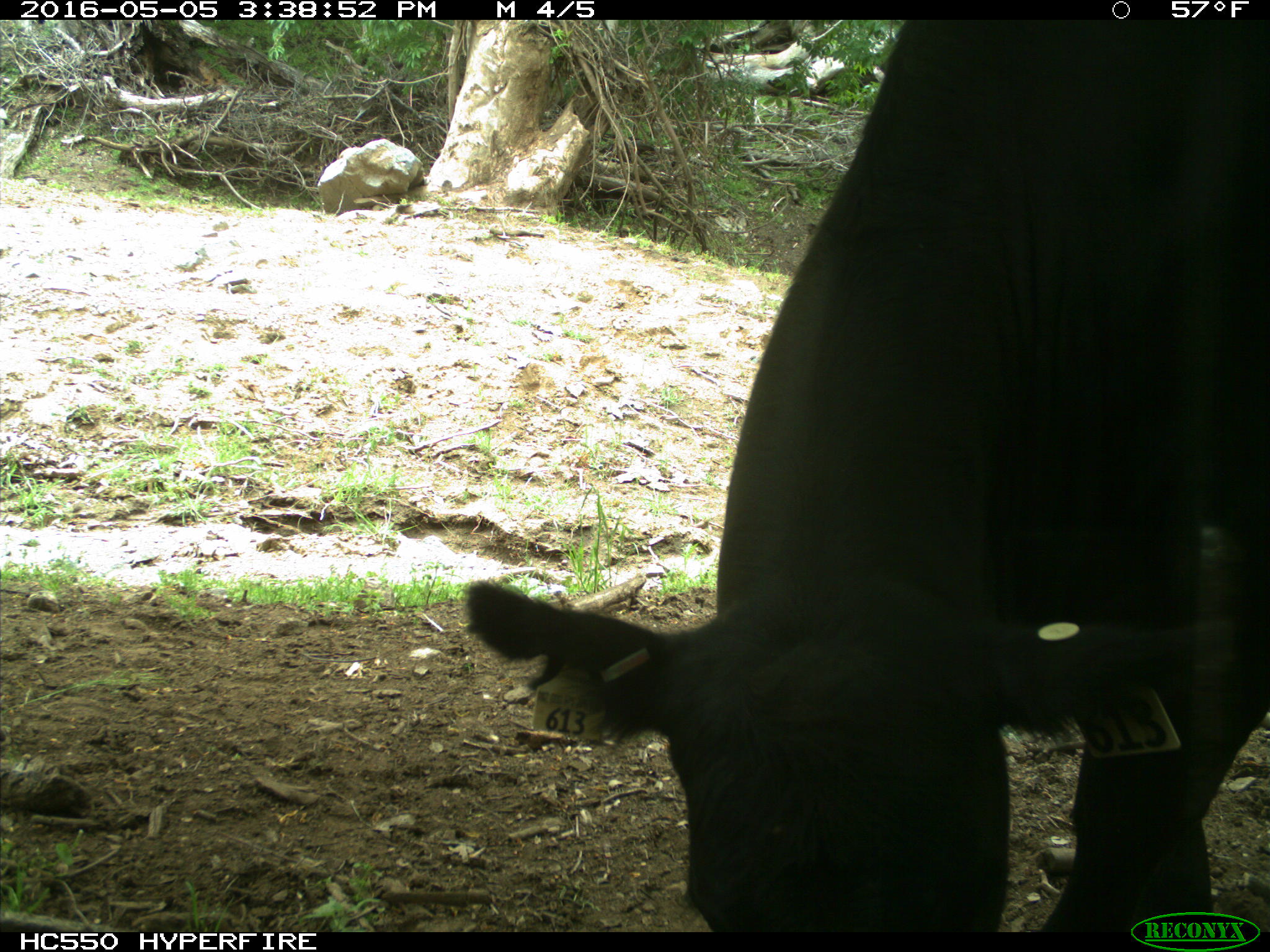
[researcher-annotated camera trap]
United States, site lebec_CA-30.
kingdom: Animalia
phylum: Chordata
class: Mammalia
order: Artiodactyla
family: Bovidae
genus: Bos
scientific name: Bos taurus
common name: domestic cow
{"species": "Bos taurus (domestic cow)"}